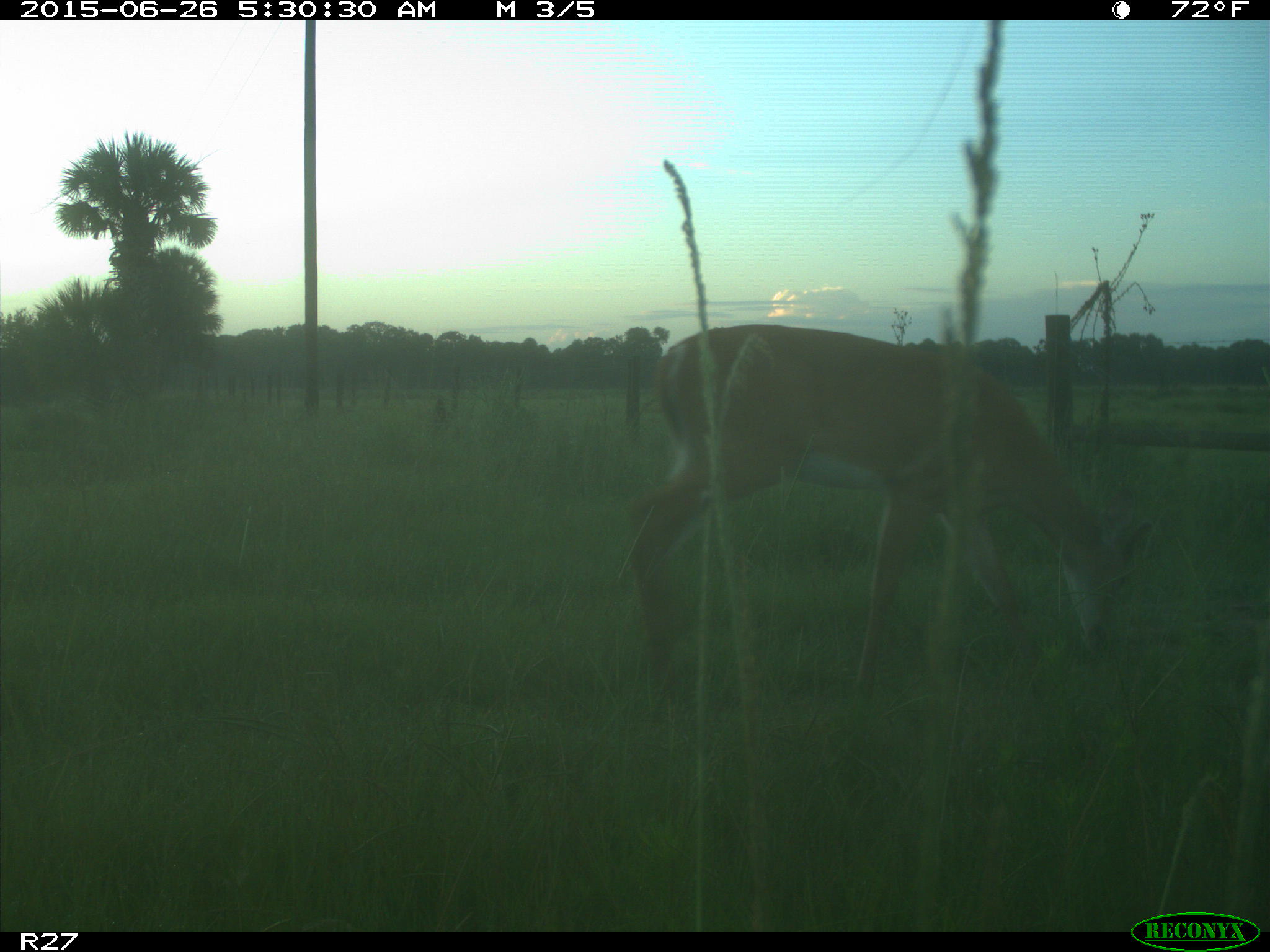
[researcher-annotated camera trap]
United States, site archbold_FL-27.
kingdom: Animalia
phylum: Chordata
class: Mammalia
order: Artiodactyla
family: Cervidae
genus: Odocoileus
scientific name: Odocoileus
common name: deer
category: unidentified deer